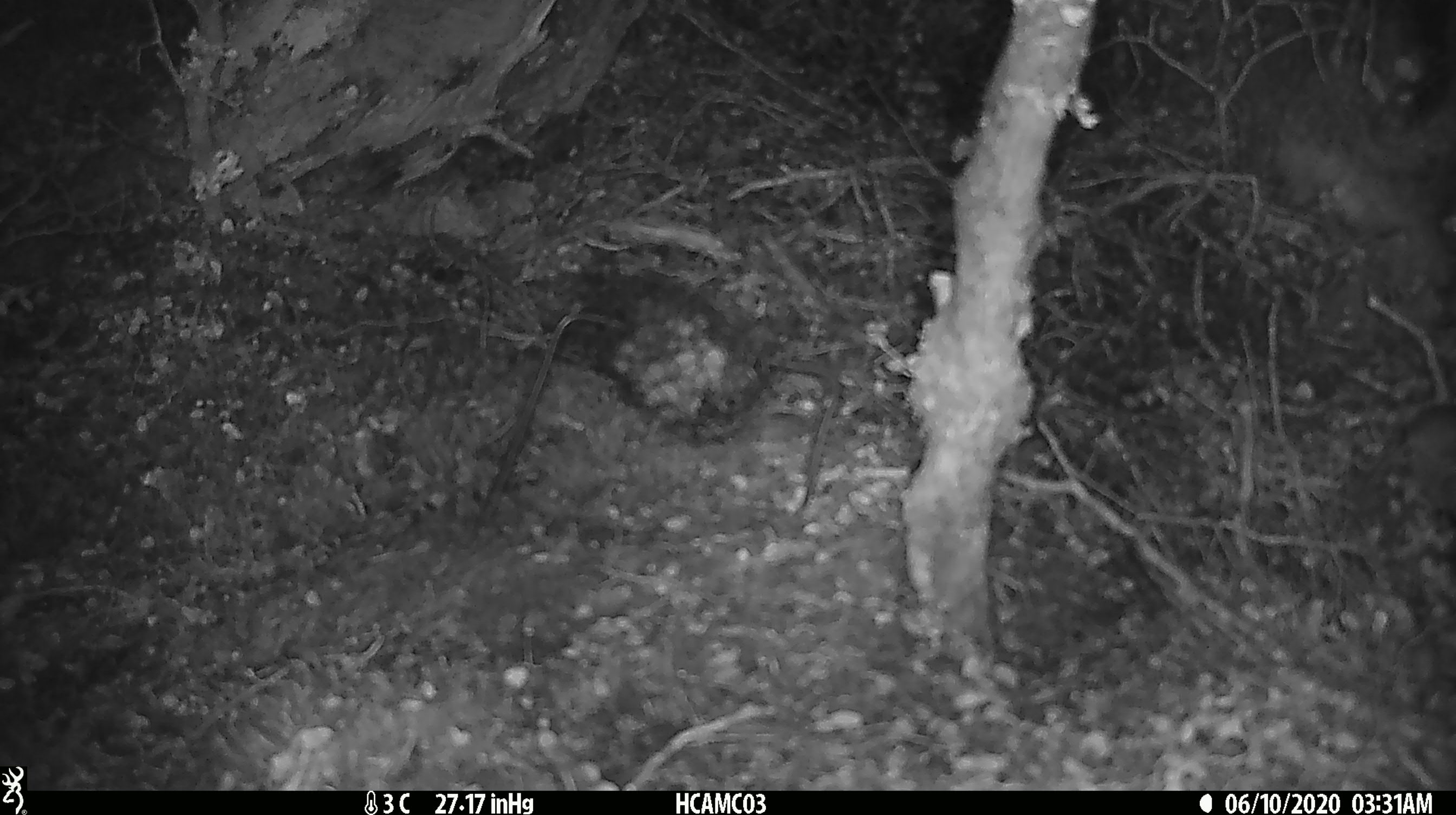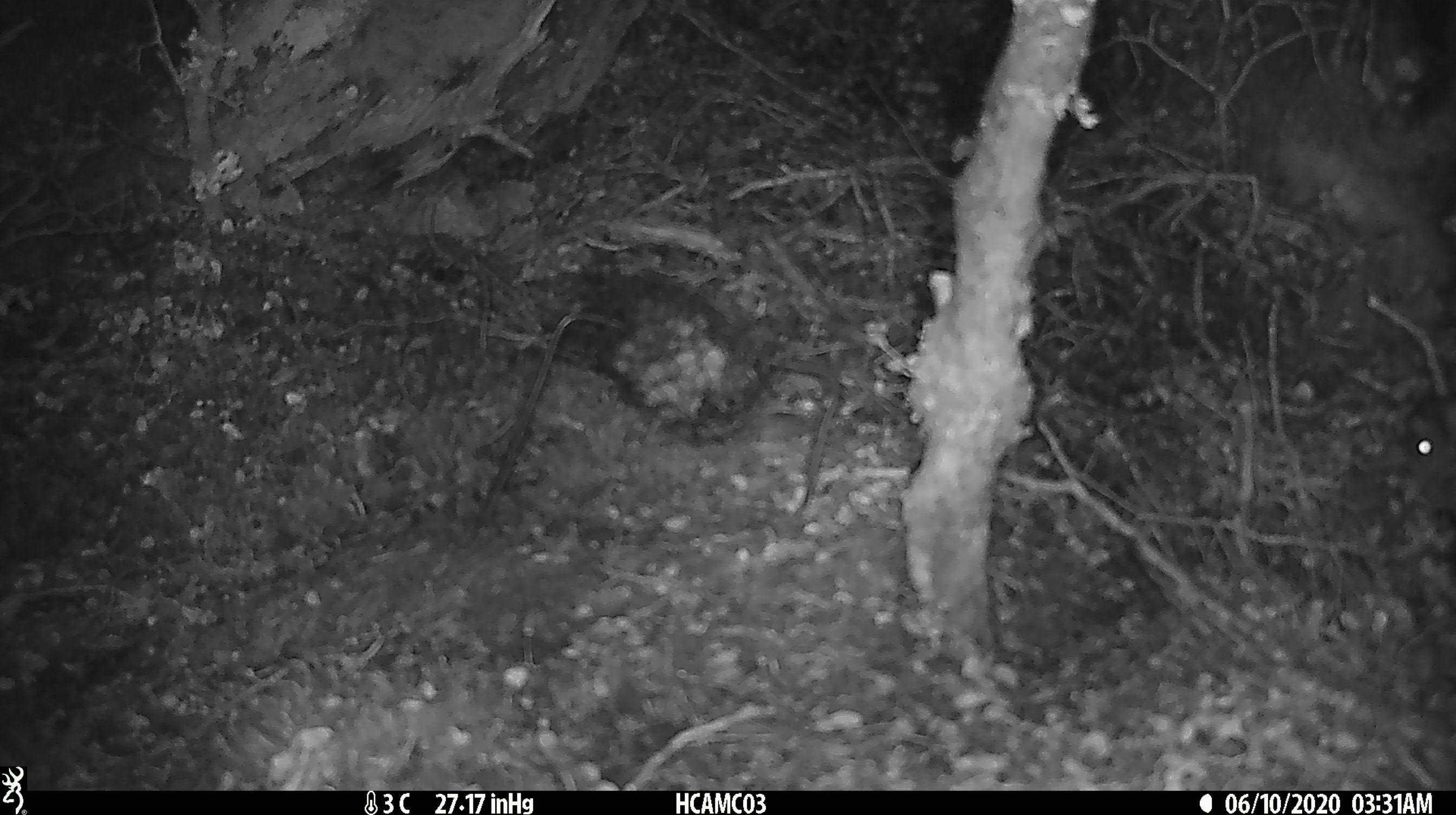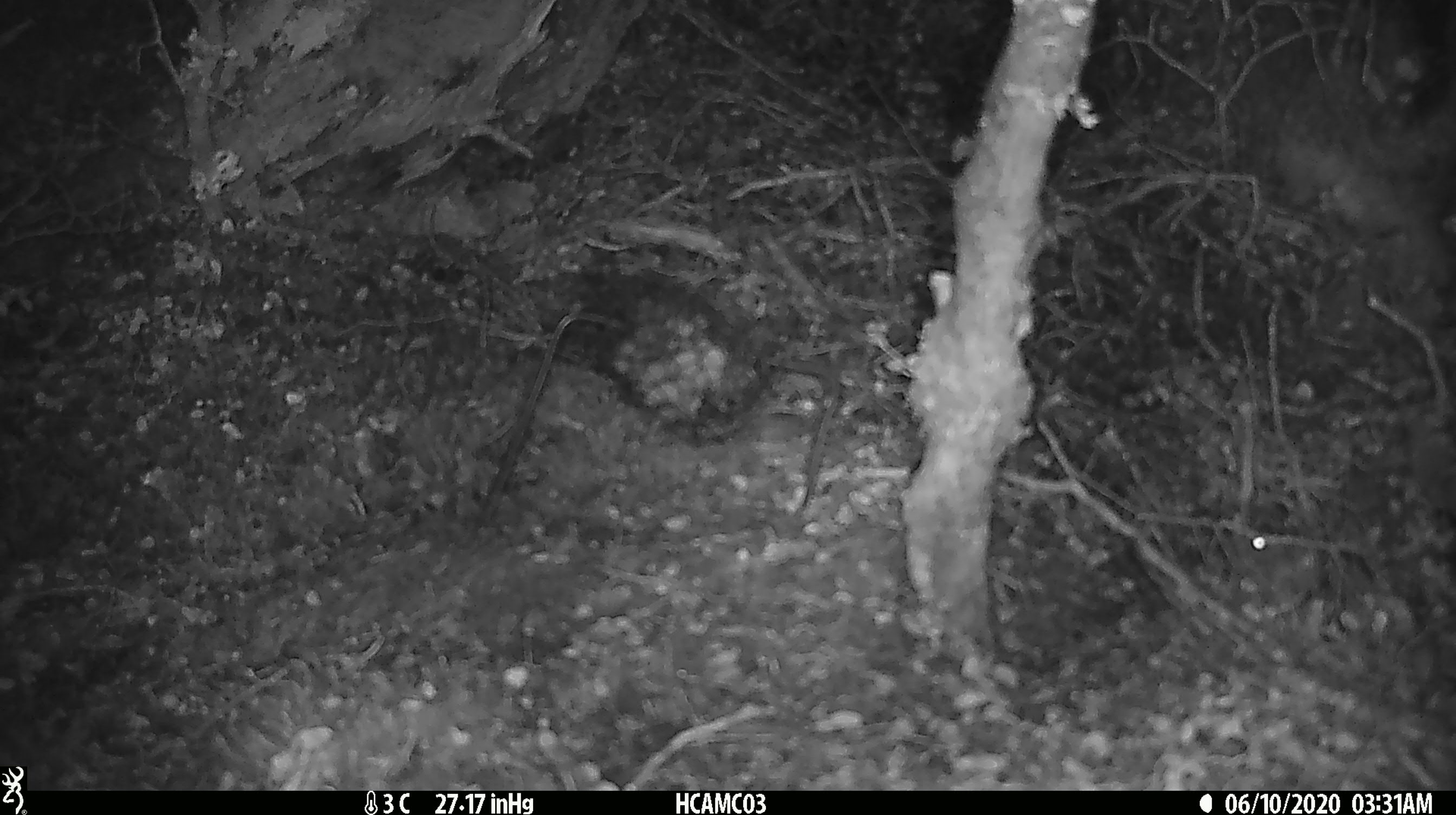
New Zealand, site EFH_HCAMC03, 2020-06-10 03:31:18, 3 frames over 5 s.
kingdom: Animalia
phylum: Chordata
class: Mammalia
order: Rodentia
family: Muridae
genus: Mus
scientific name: Mus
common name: mouse